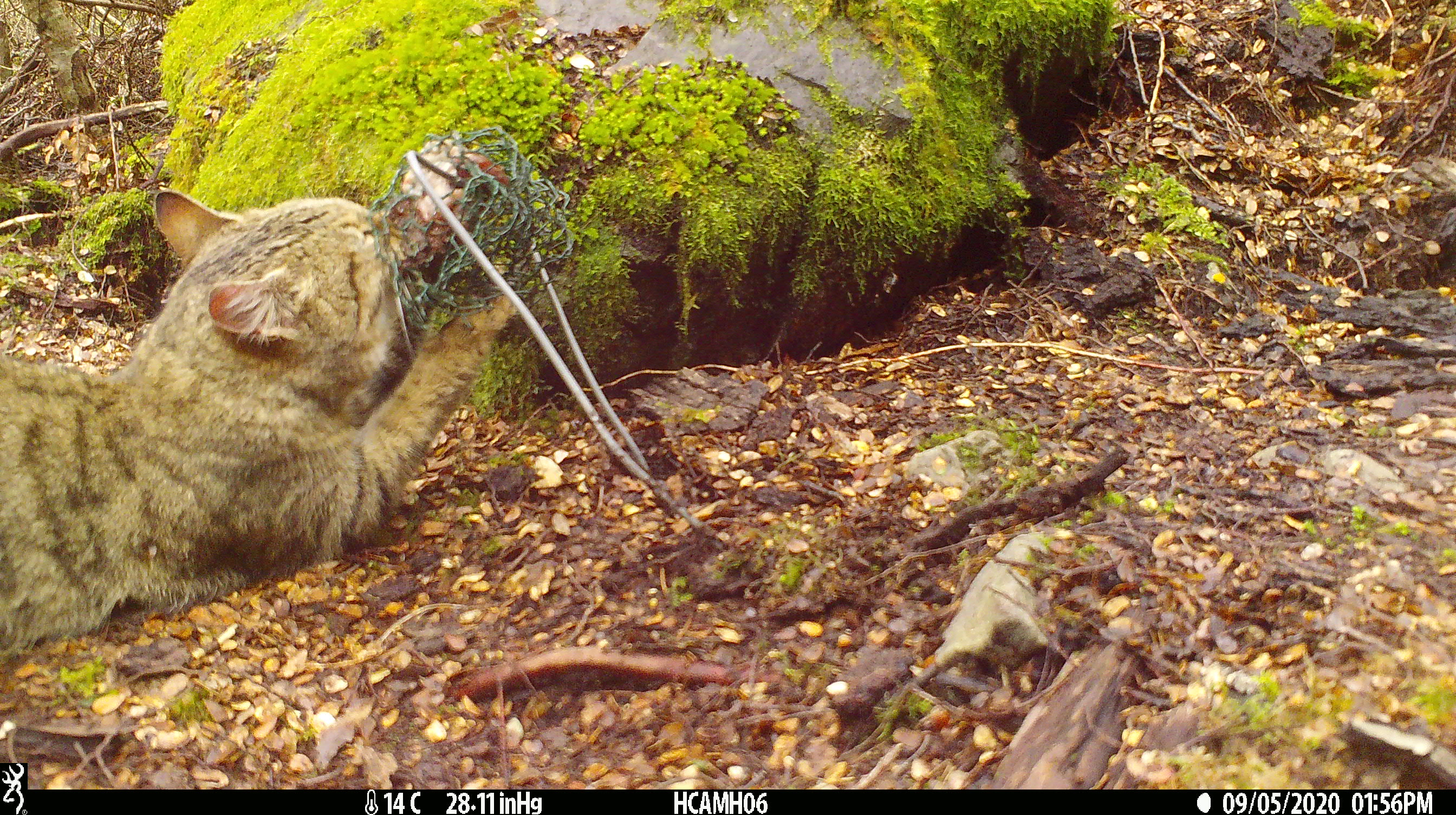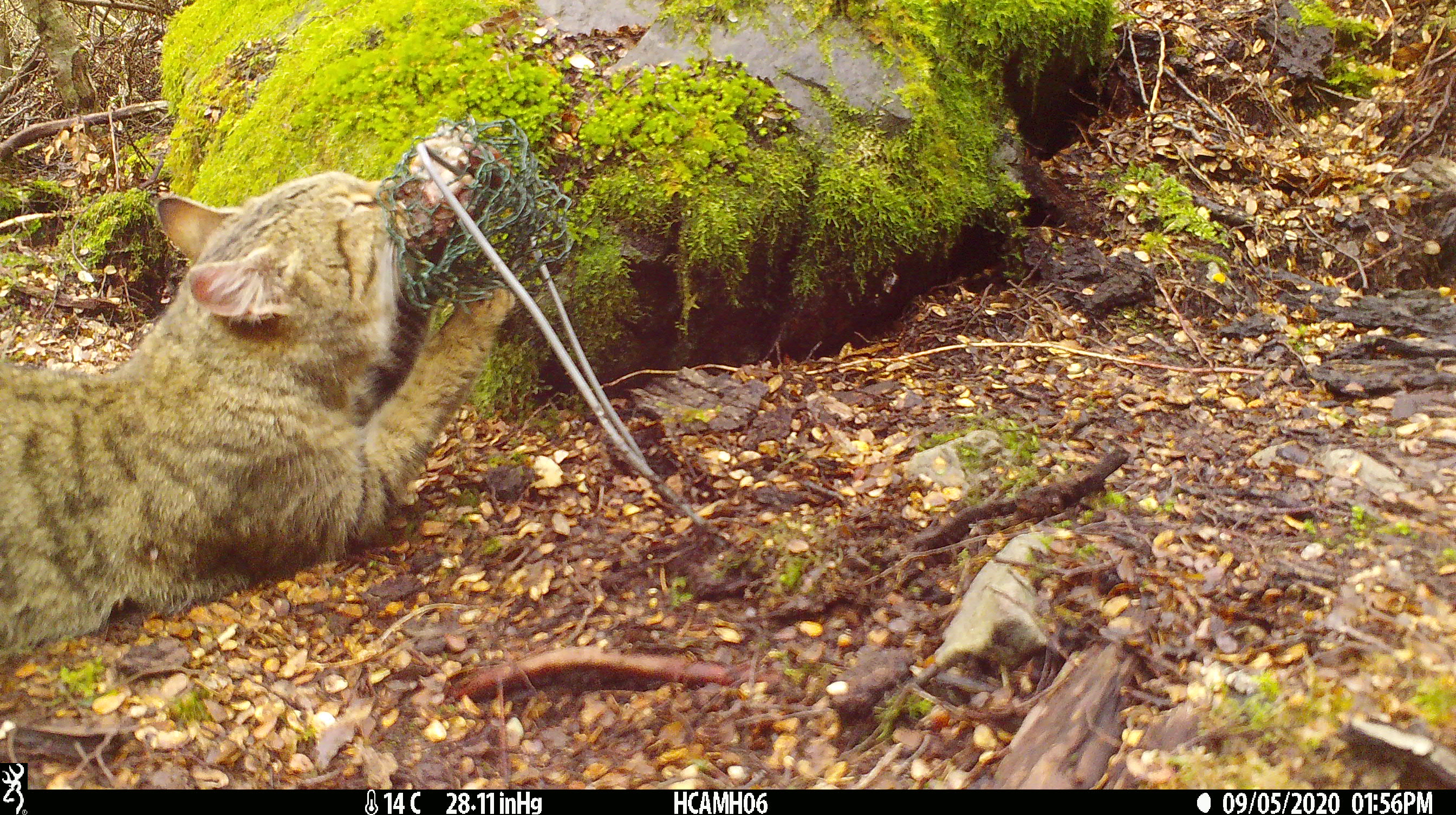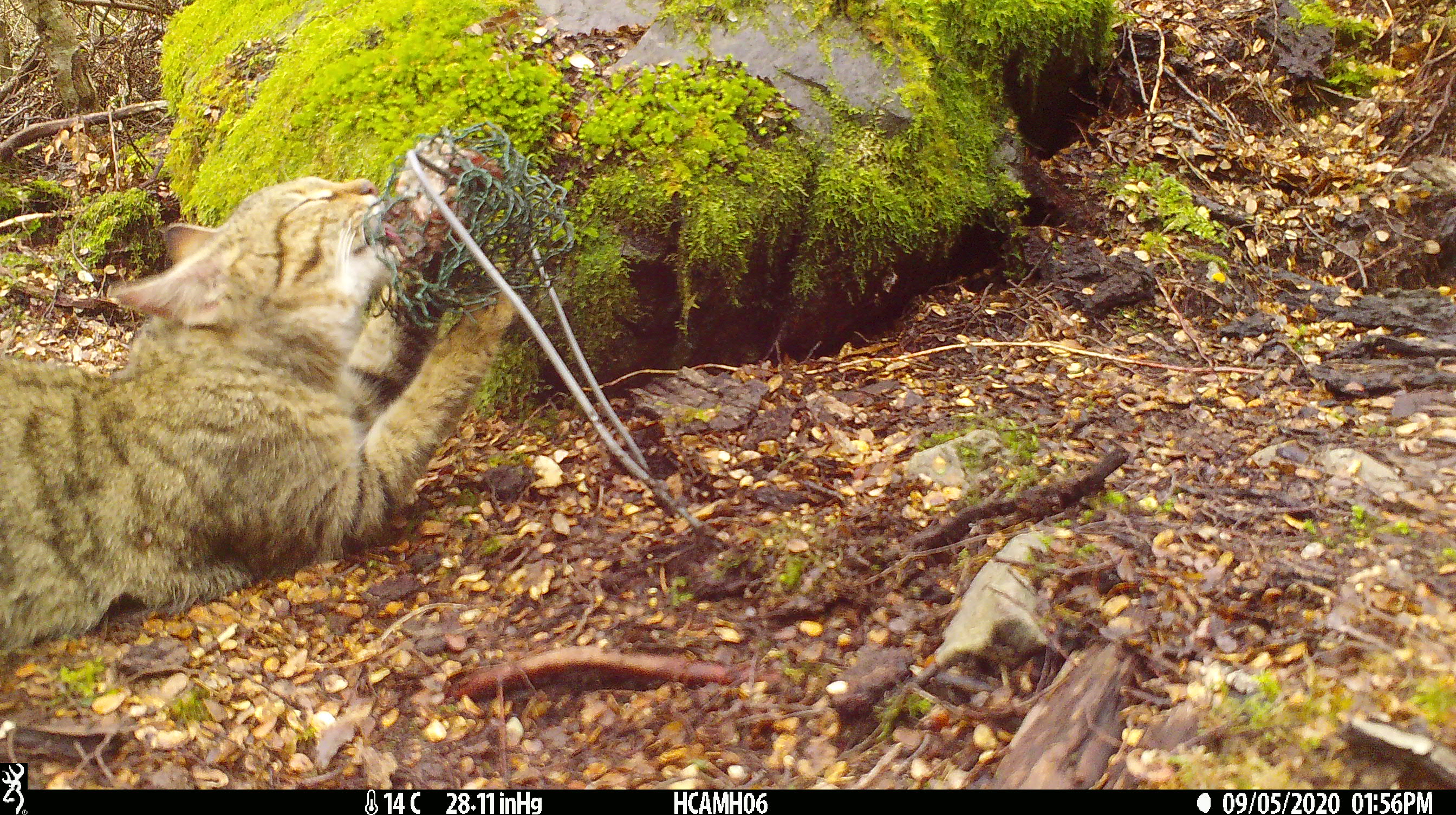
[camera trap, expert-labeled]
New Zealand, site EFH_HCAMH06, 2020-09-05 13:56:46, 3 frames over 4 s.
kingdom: Animalia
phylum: Chordata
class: Mammalia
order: Carnivora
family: Felidae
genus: Felis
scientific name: Felis catus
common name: domestic cat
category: cat